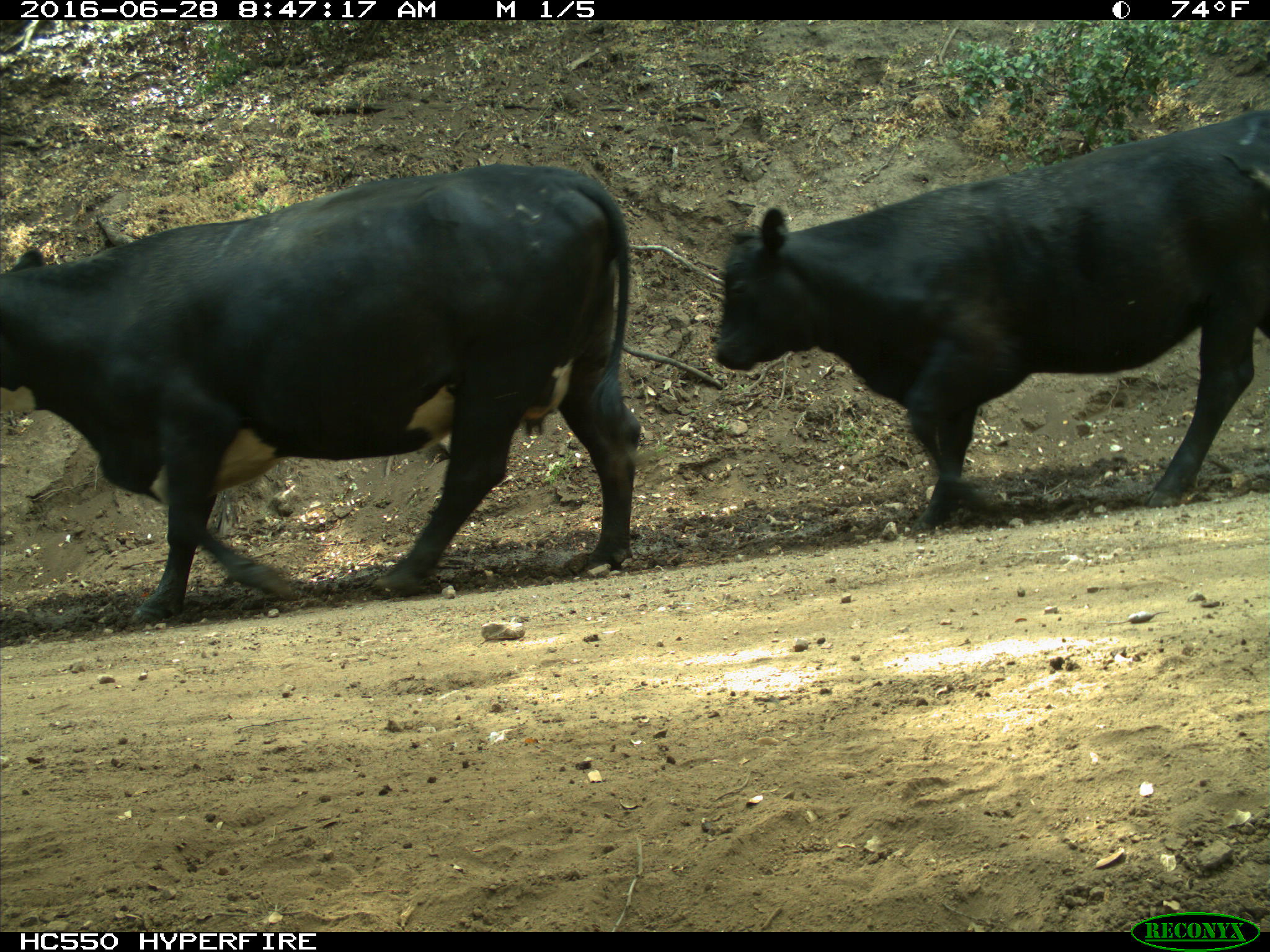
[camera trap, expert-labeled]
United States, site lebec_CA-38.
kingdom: Animalia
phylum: Chordata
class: Mammalia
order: Artiodactyla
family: Bovidae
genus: Bos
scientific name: Bos taurus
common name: domestic cow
Bos taurus (domestic cow).